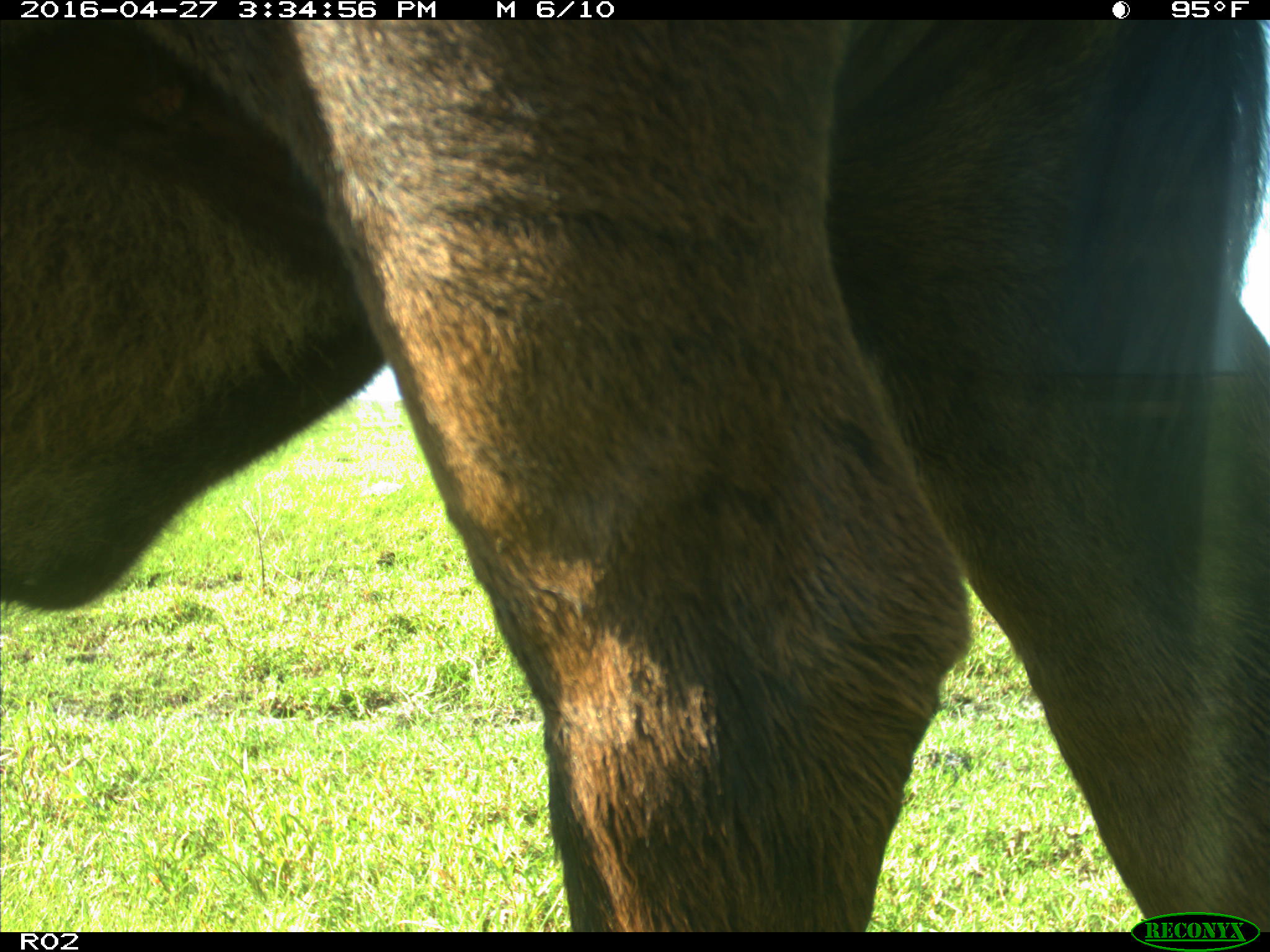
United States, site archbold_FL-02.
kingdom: Animalia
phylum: Chordata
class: Mammalia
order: Artiodactyla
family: Bovidae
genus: Bos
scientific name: Bos taurus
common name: domestic cow